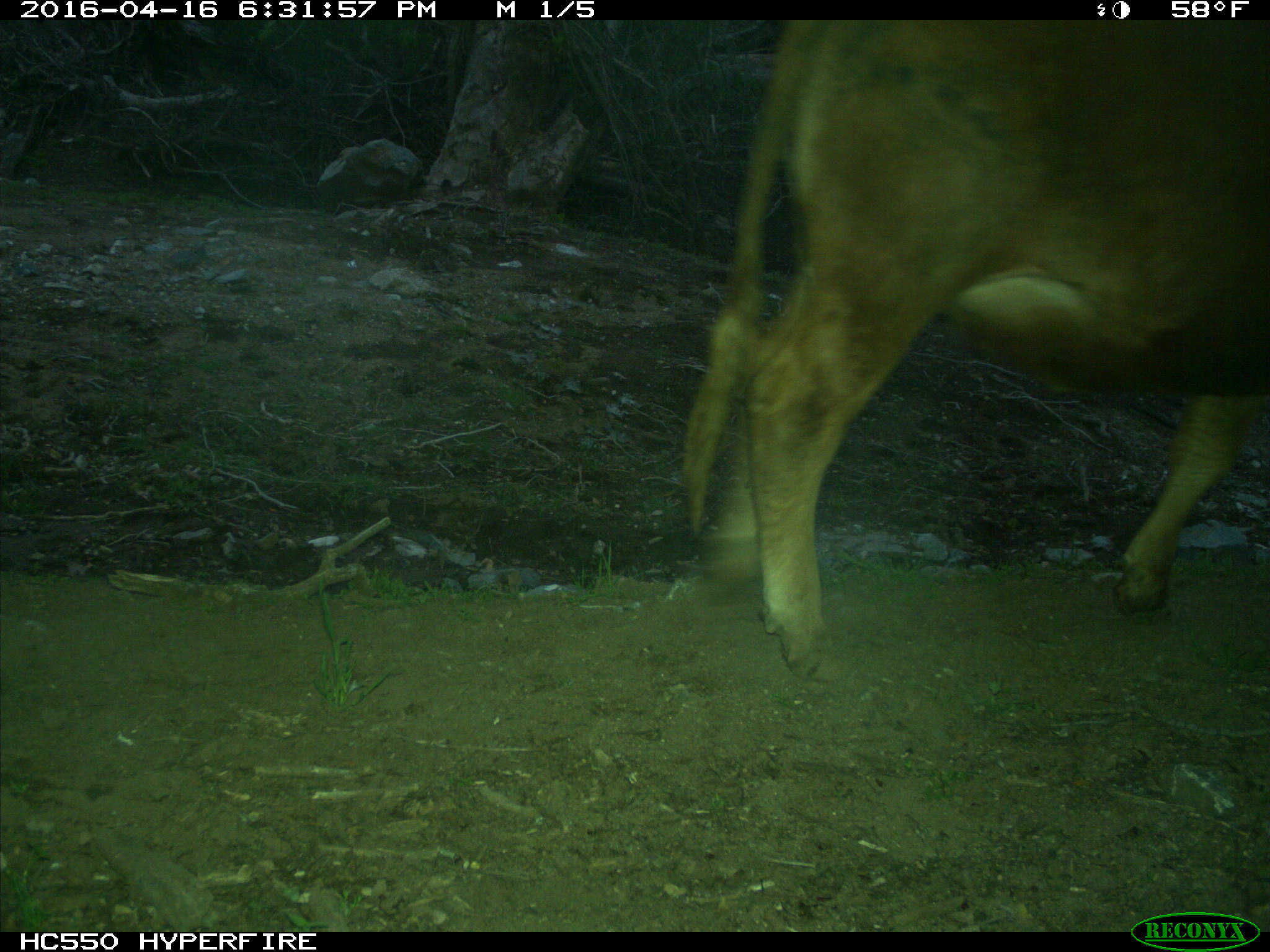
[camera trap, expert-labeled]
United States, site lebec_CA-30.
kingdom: Animalia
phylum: Chordata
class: Mammalia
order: Artiodactyla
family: Bovidae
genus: Bos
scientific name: Bos taurus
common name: domestic cow